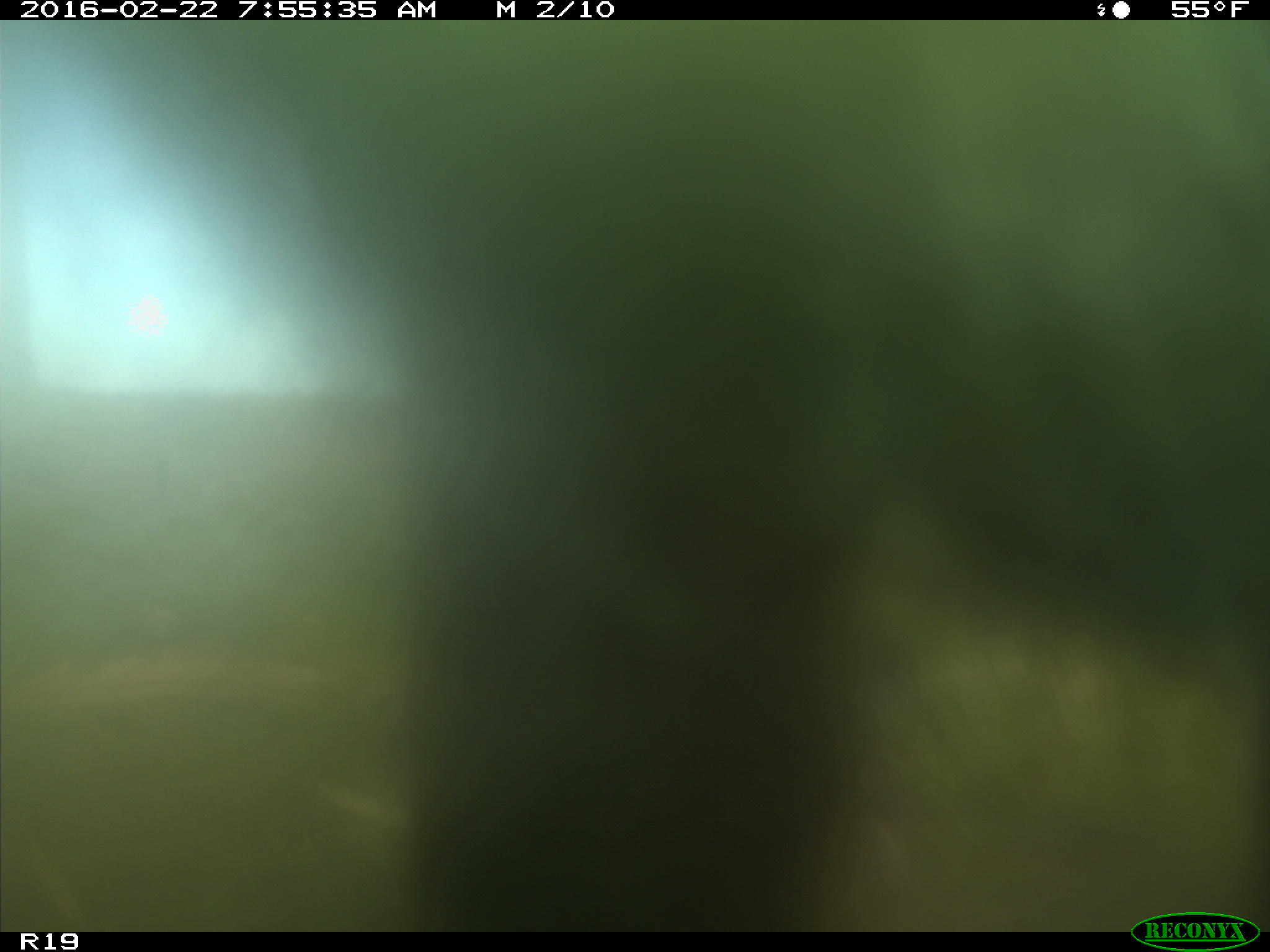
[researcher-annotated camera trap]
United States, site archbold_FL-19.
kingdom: Animalia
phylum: Chordata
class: Mammalia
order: Artiodactyla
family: Bovidae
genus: Bos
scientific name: Bos taurus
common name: domestic cow